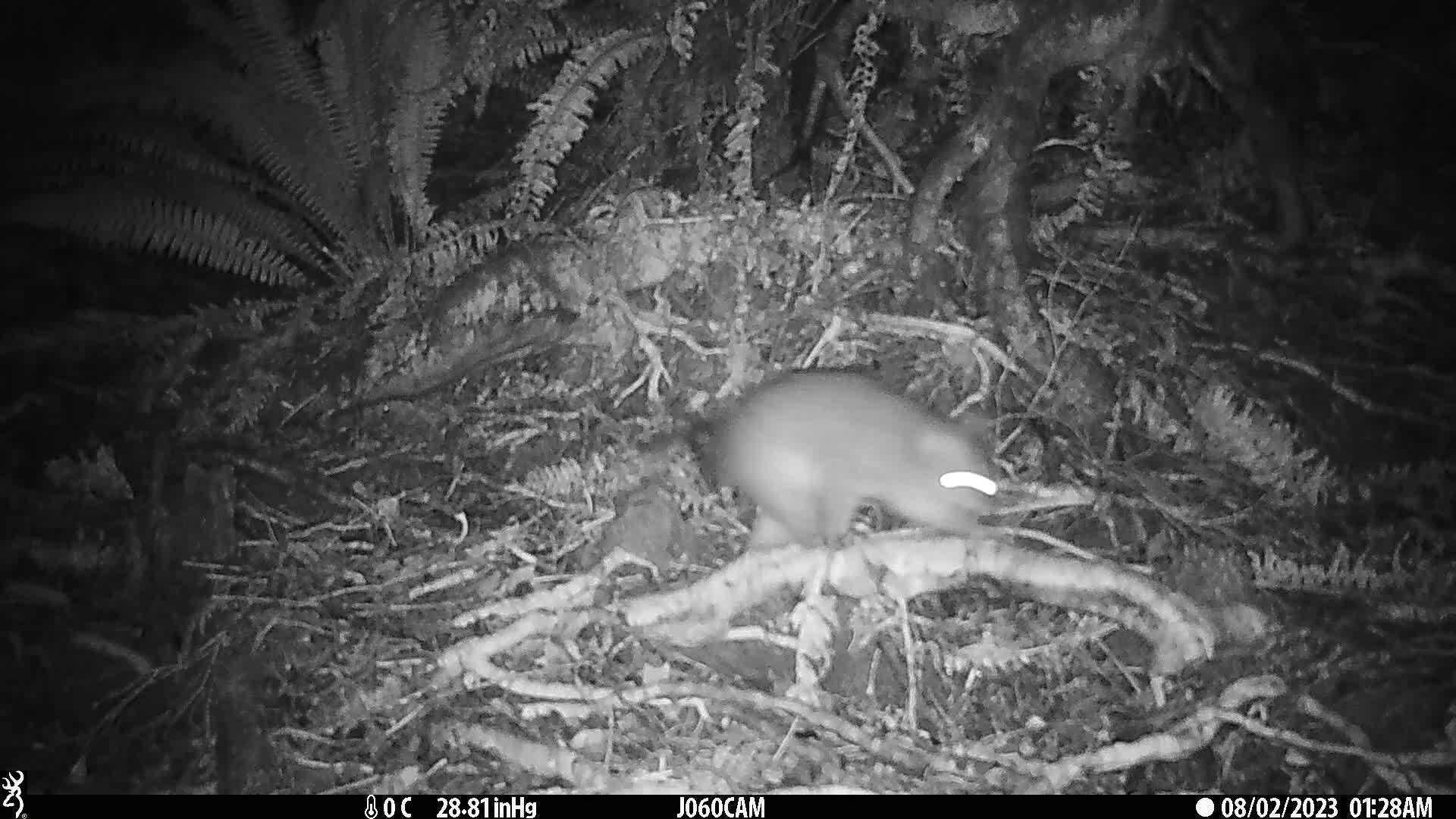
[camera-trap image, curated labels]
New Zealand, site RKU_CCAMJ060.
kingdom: Animalia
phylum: Chordata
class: Mammalia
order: Diprotodontia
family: Phalangeridae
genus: Trichosurus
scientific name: Trichosurus vulpecula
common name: common brushtail possum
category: possum